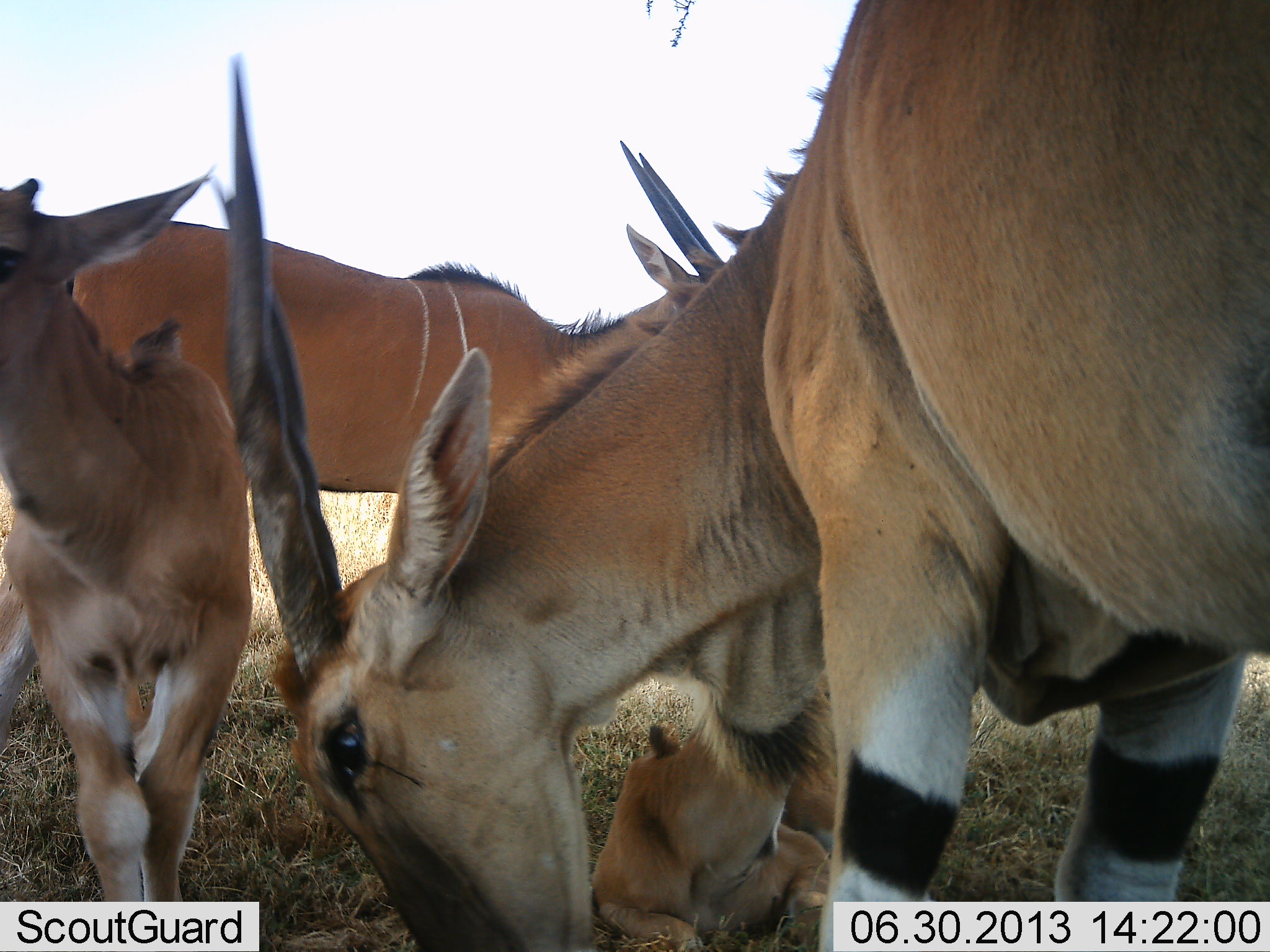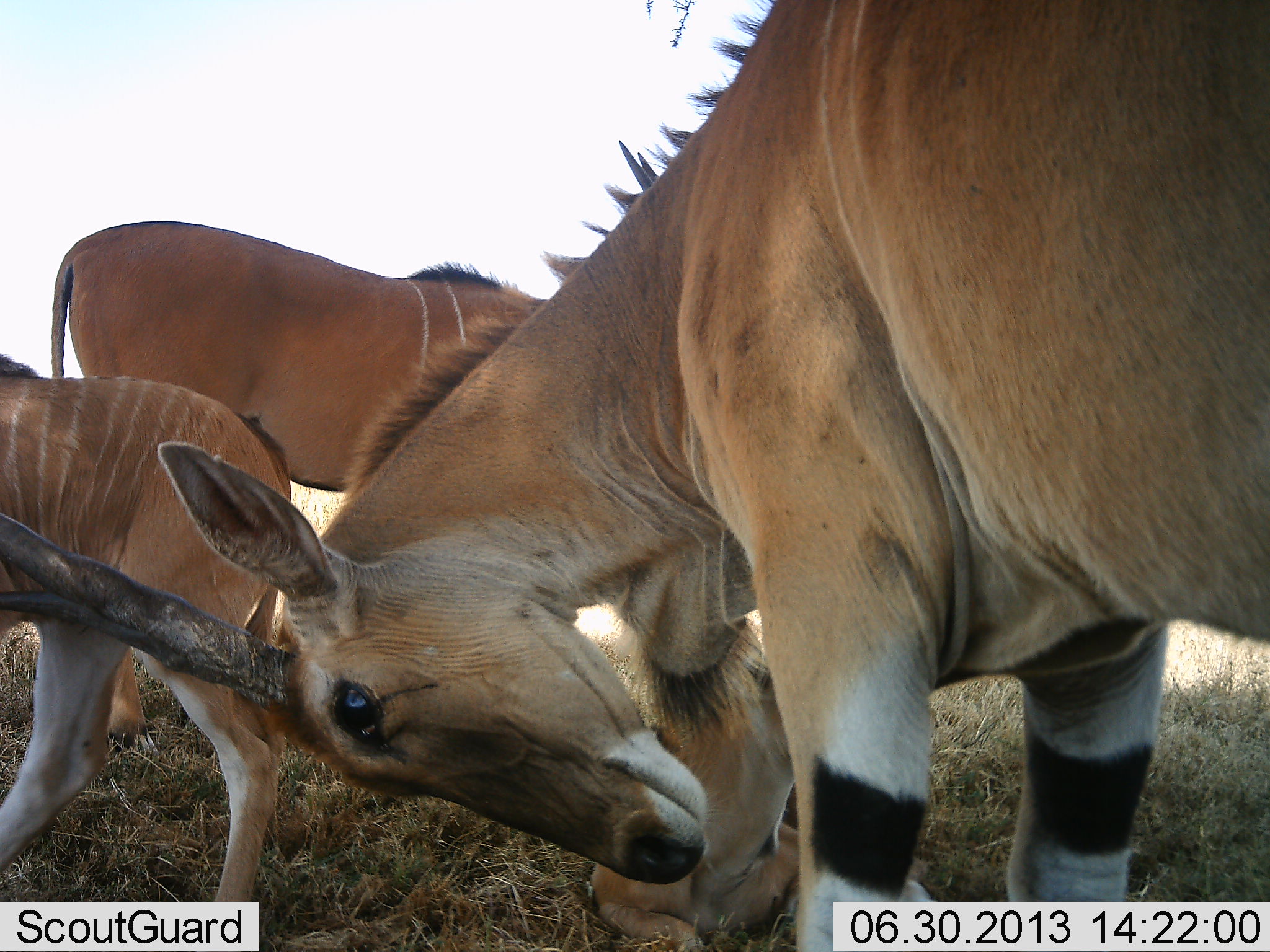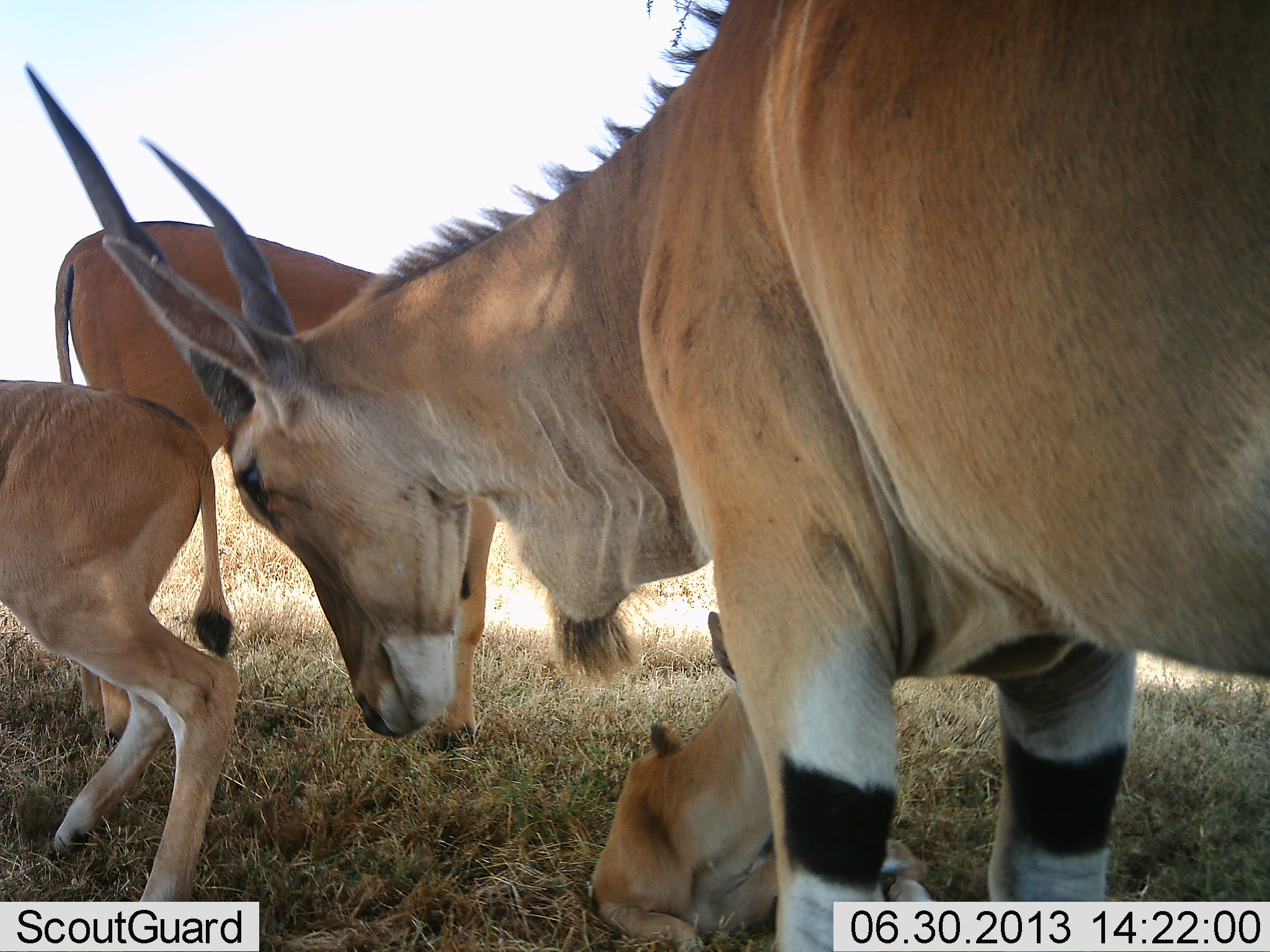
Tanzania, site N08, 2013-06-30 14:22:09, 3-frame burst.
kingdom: Animalia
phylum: Chordata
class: Mammalia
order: Artiodactyla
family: Bovidae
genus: Tragelaphus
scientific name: Tragelaphus oryx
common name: eland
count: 4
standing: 80%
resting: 30%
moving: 20%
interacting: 80%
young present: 70%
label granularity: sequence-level